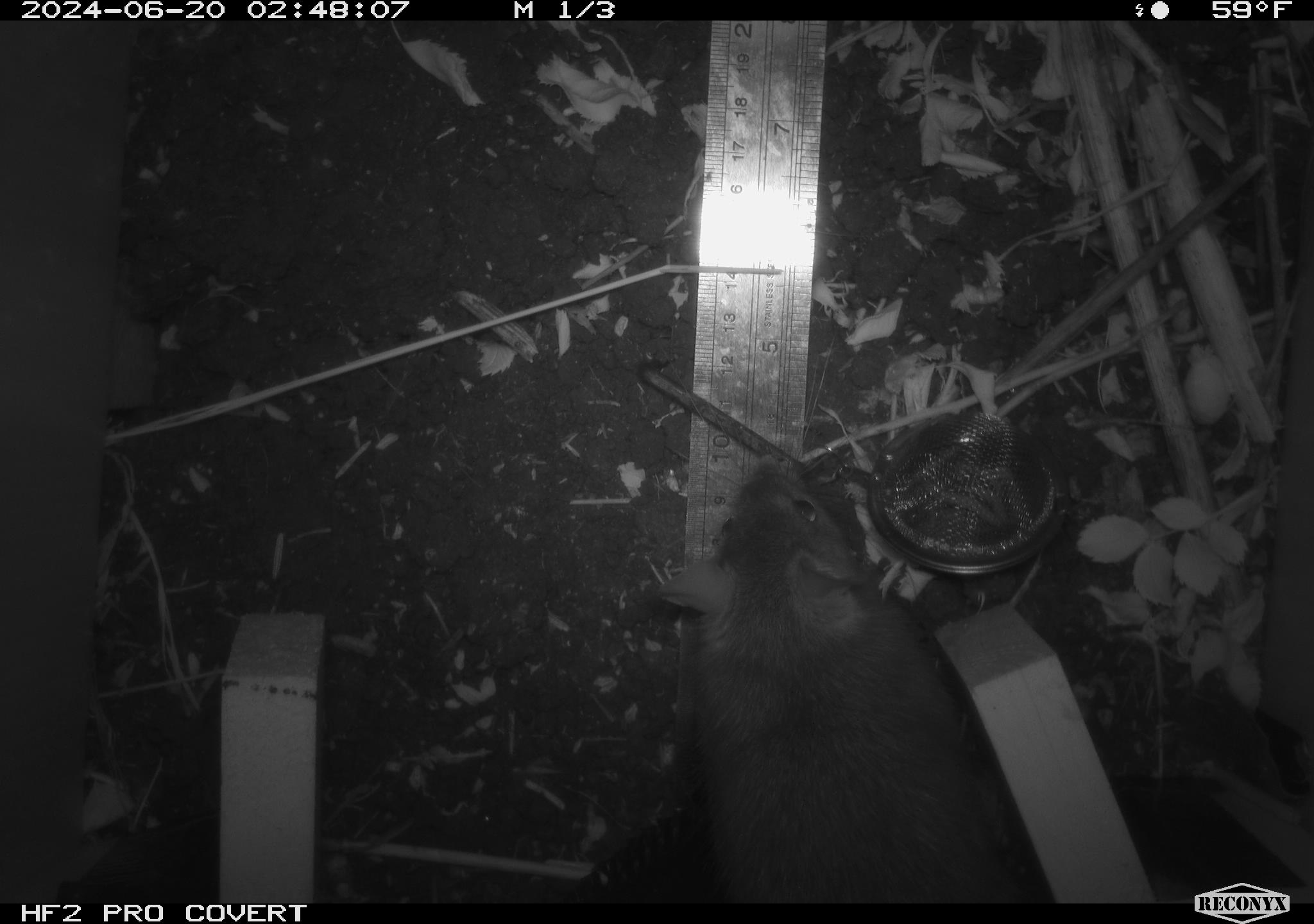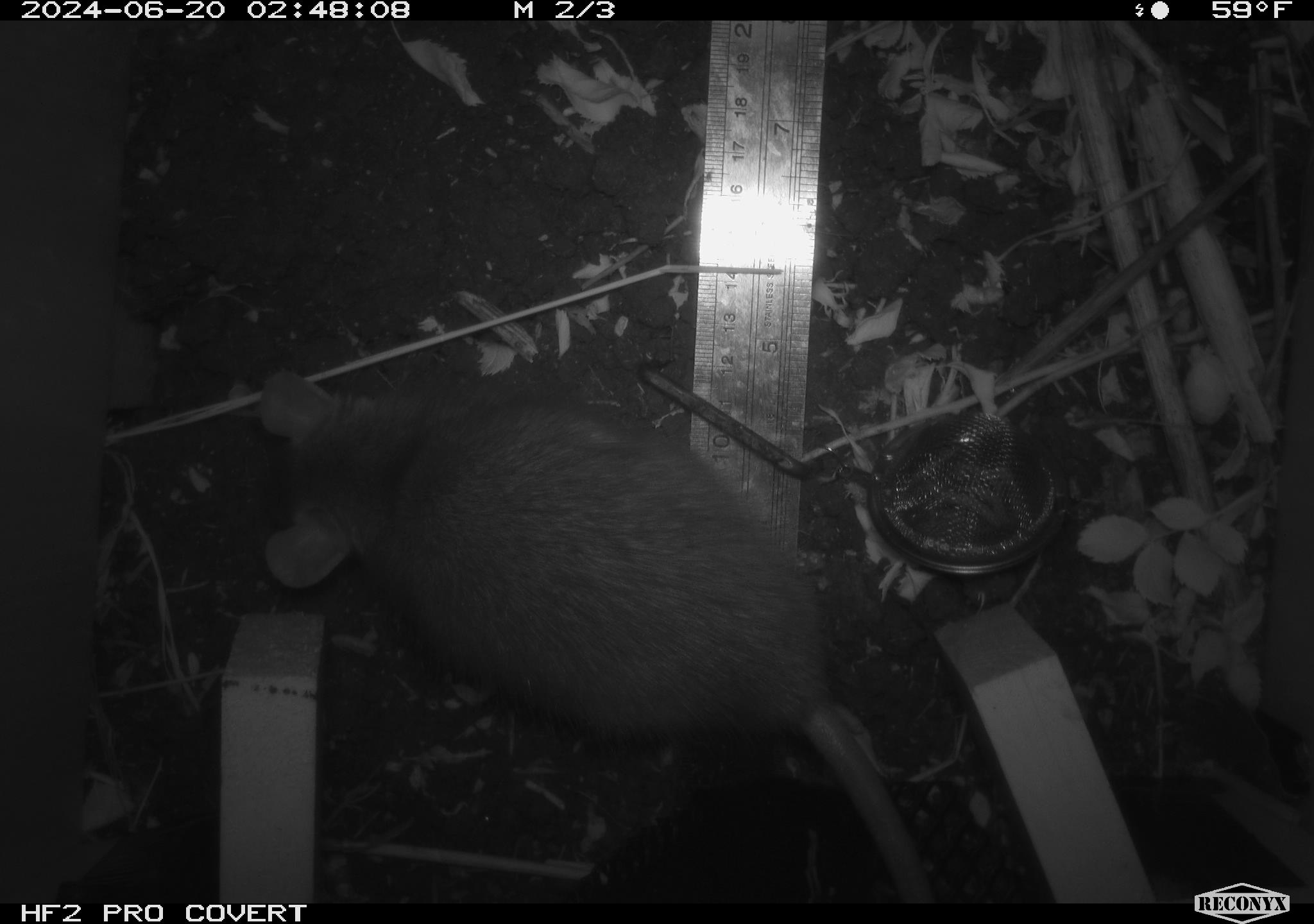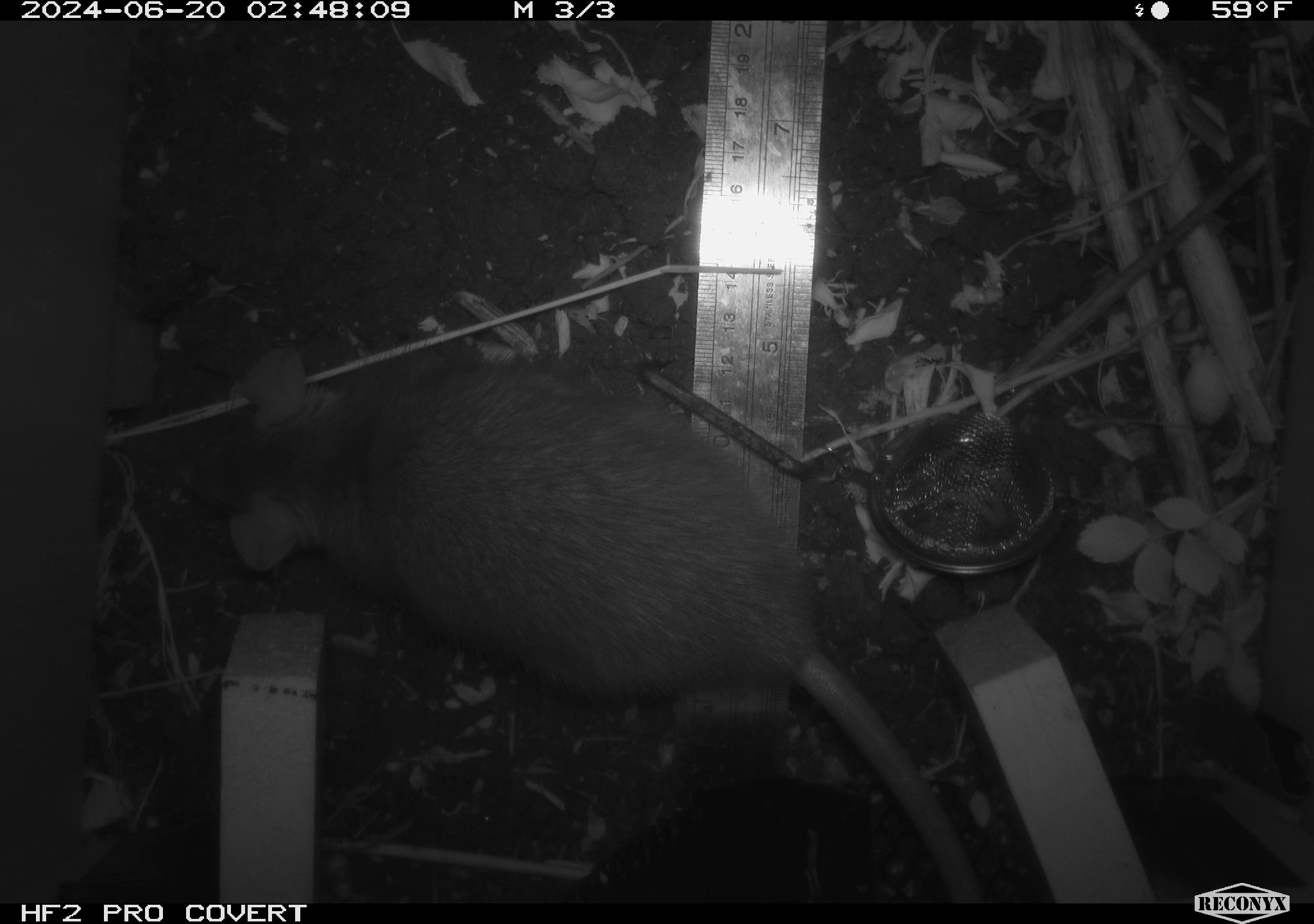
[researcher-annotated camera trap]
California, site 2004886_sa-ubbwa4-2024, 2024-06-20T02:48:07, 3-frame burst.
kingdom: Animalia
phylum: Chordata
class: Mammalia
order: Rodentia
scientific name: Rodentia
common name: woodrat or rat or mouse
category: woodrat or rat or mouse species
Woodrat or rat or mouse species (woodrat or rat or mouse) (Rodentia).